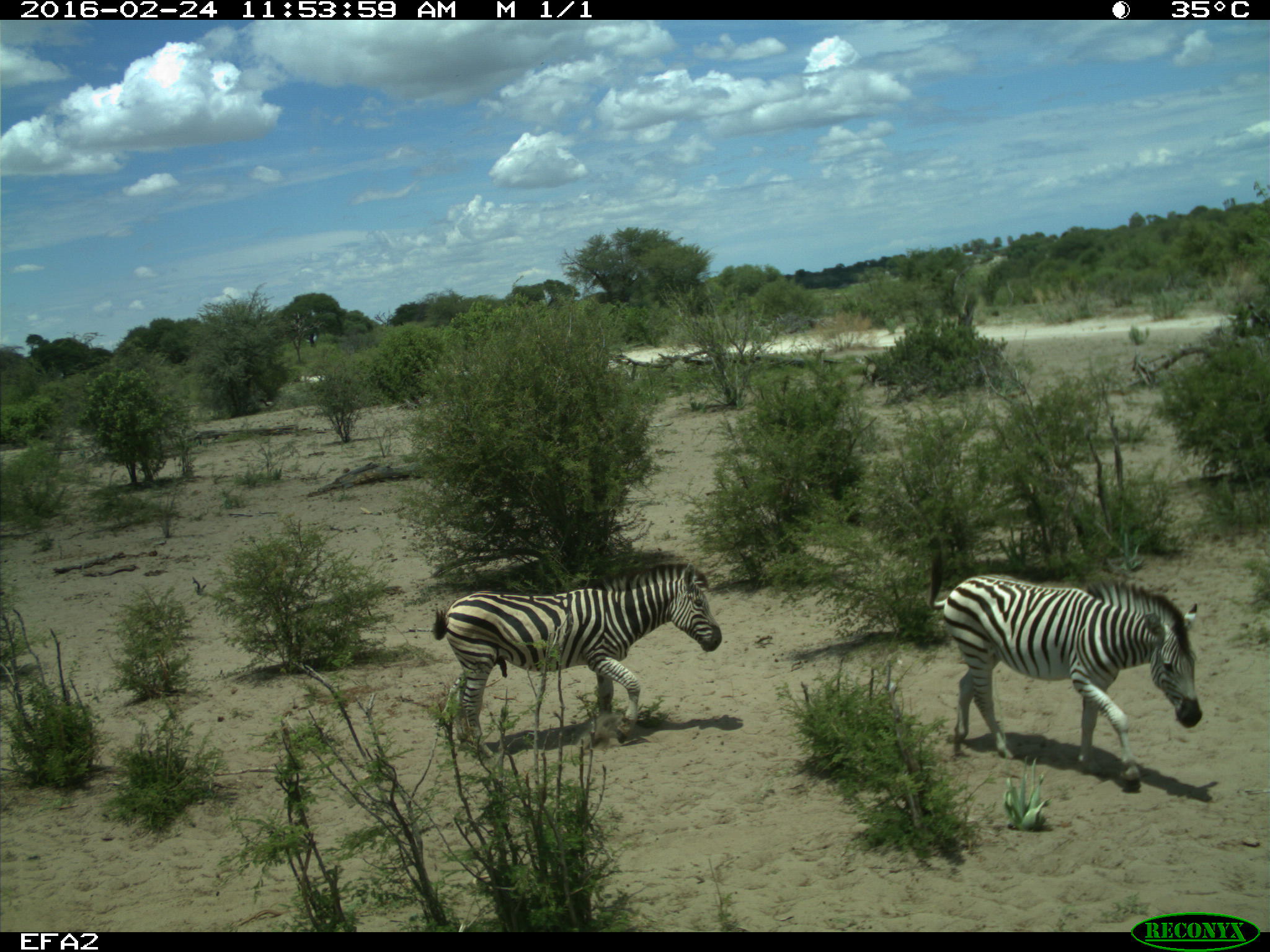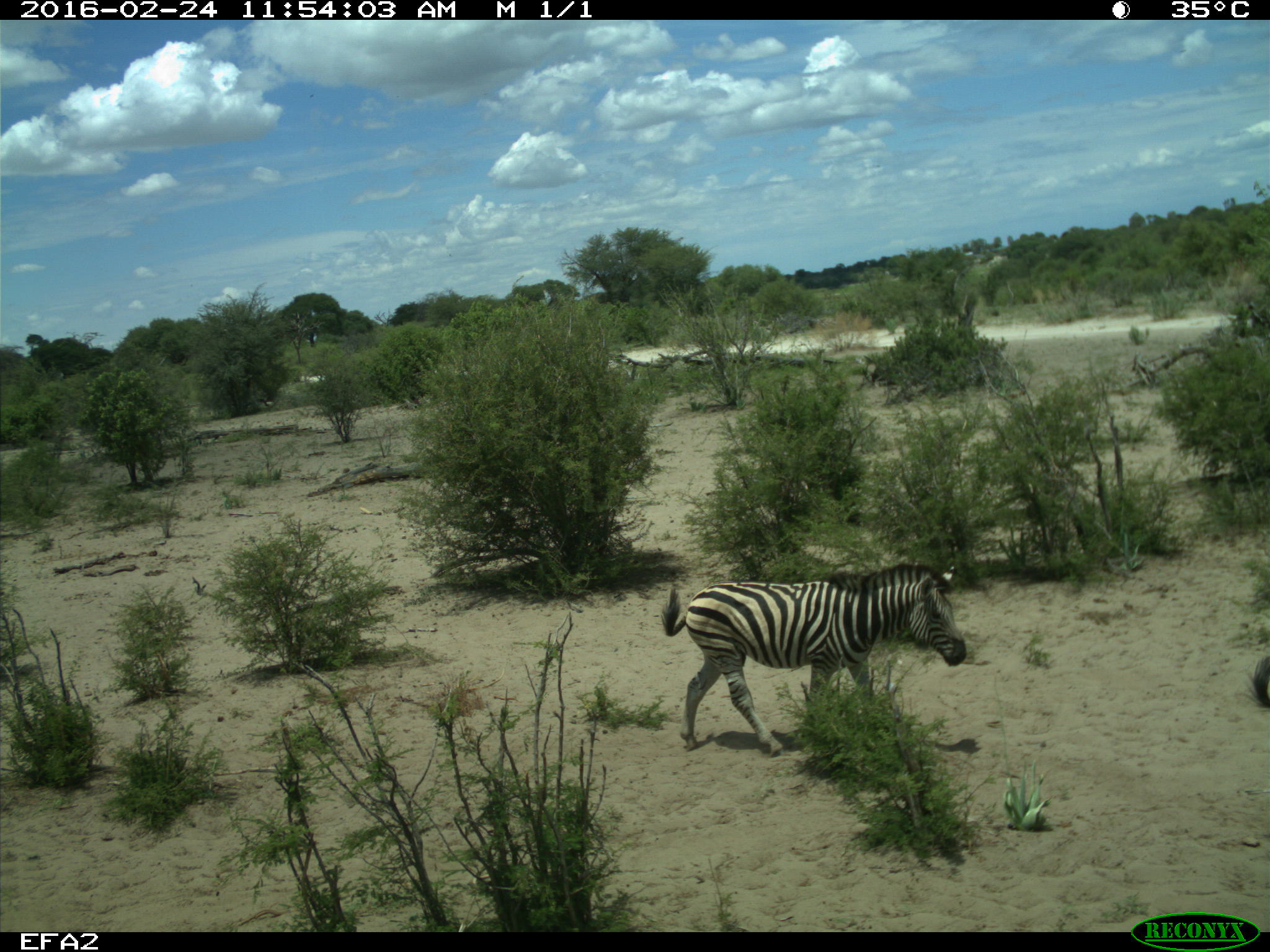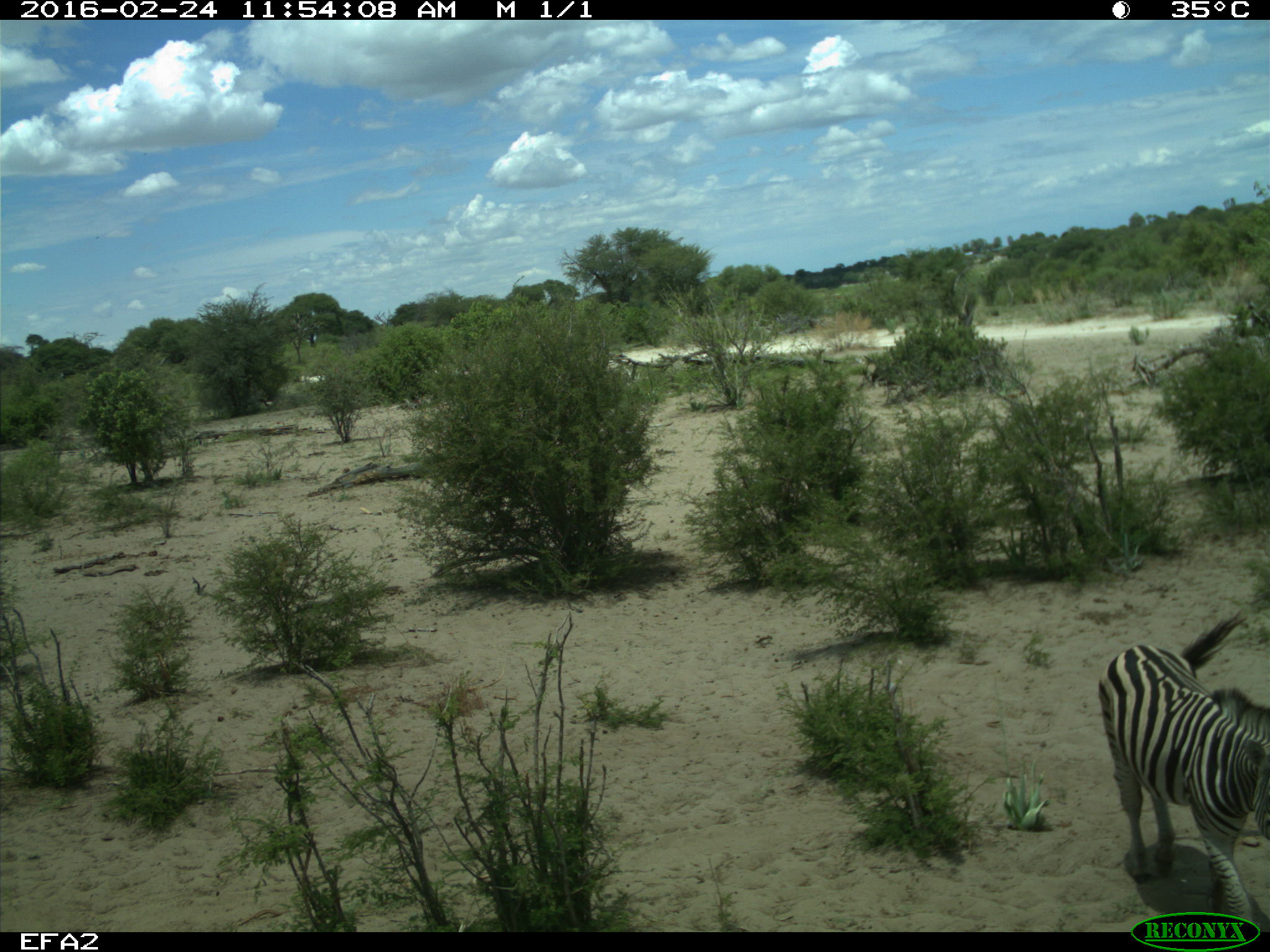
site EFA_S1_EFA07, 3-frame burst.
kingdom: Animalia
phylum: Chordata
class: Mammalia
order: Perissodactyla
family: Equidae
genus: Equus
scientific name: Equus quagga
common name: plains zebra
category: zebraplains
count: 2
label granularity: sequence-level